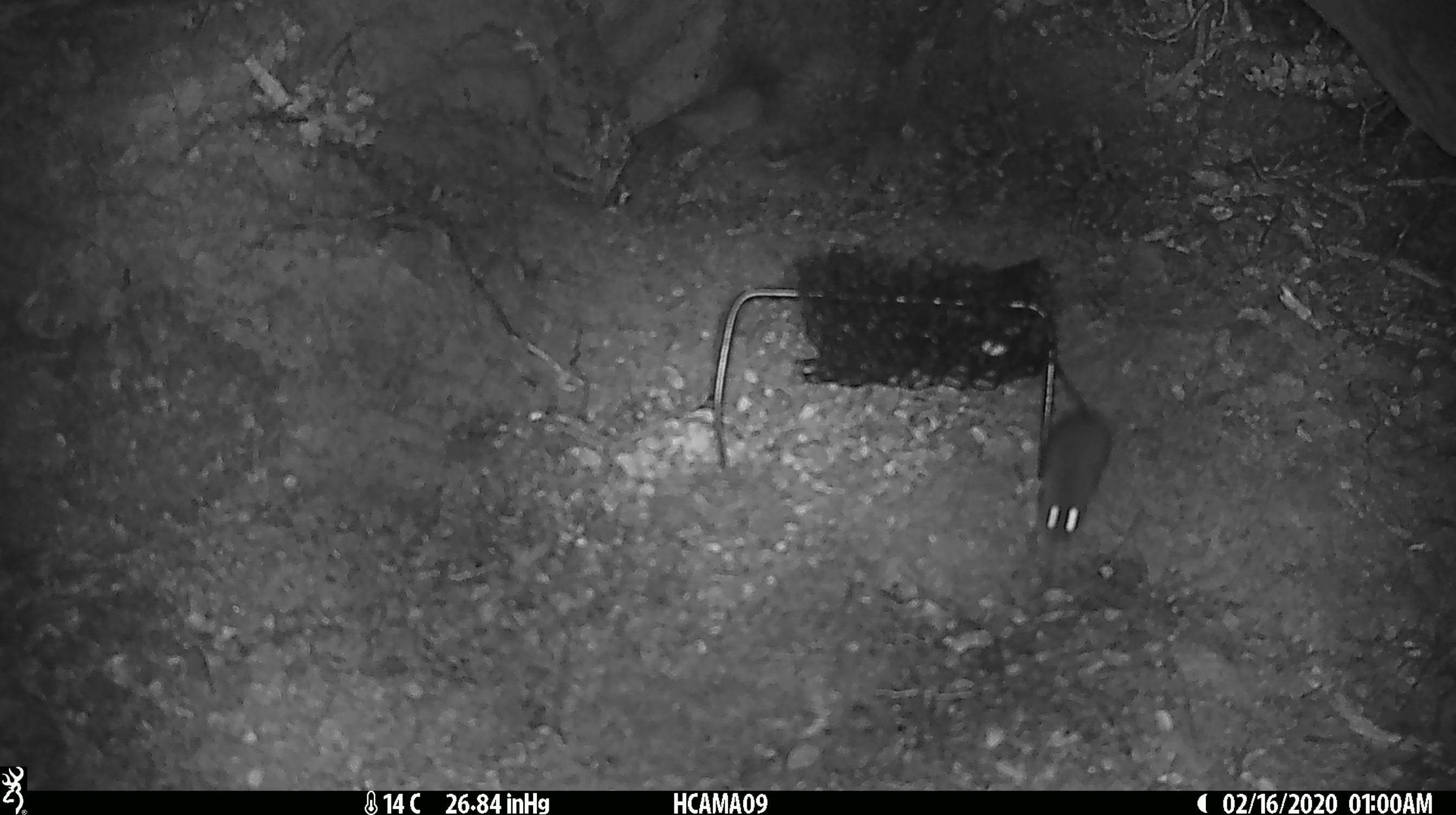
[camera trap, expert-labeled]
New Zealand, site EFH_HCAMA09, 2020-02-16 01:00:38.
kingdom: Animalia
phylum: Chordata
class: Mammalia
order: Rodentia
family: Muridae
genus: Mus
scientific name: Mus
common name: mouse